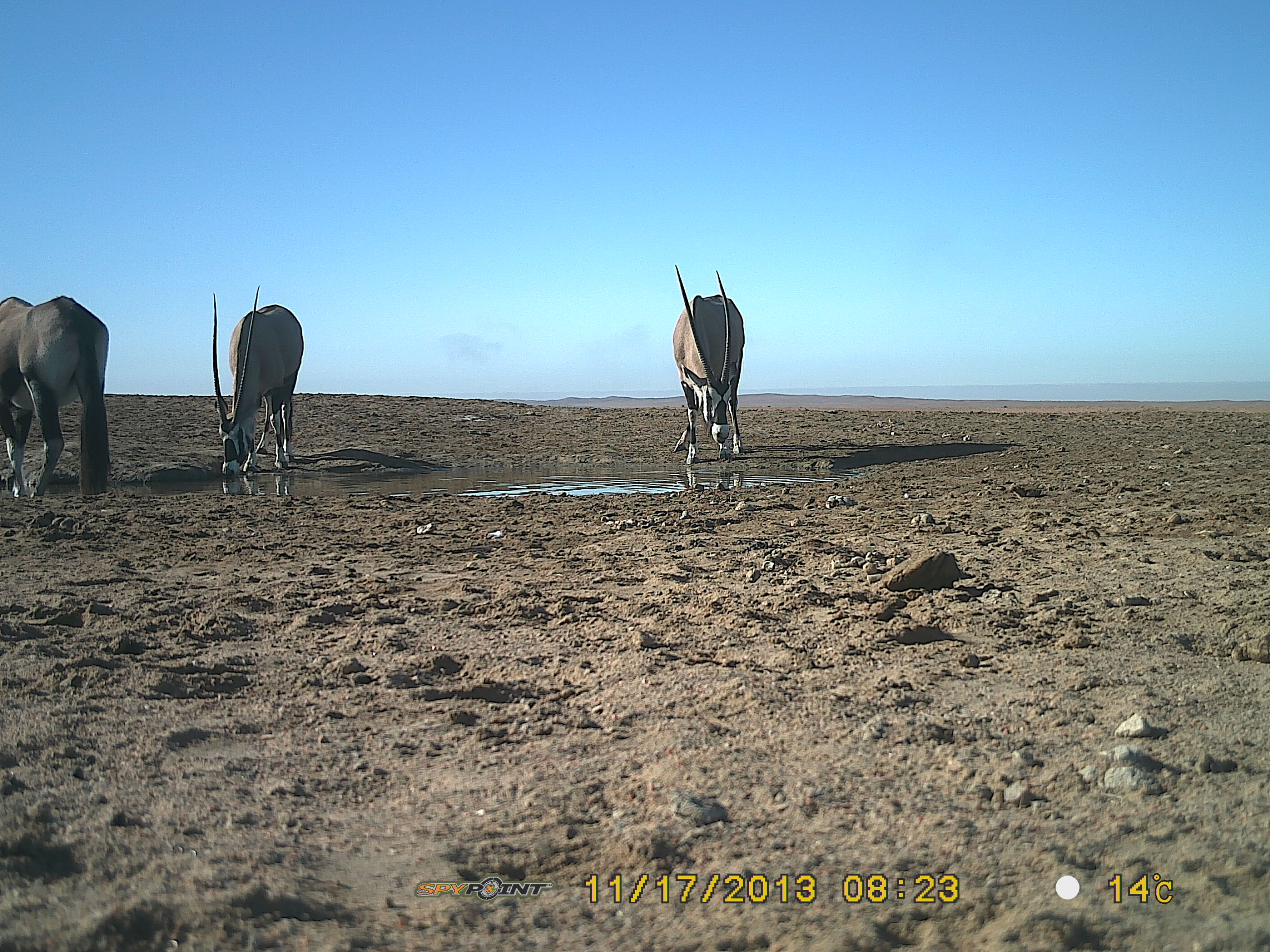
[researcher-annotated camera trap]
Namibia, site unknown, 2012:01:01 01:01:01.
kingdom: Animalia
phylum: Chordata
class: Mammalia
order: Artiodactyla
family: Bovidae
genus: Oryx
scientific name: Oryx gazella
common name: gemsbok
Oryx gazella (gemsbok).